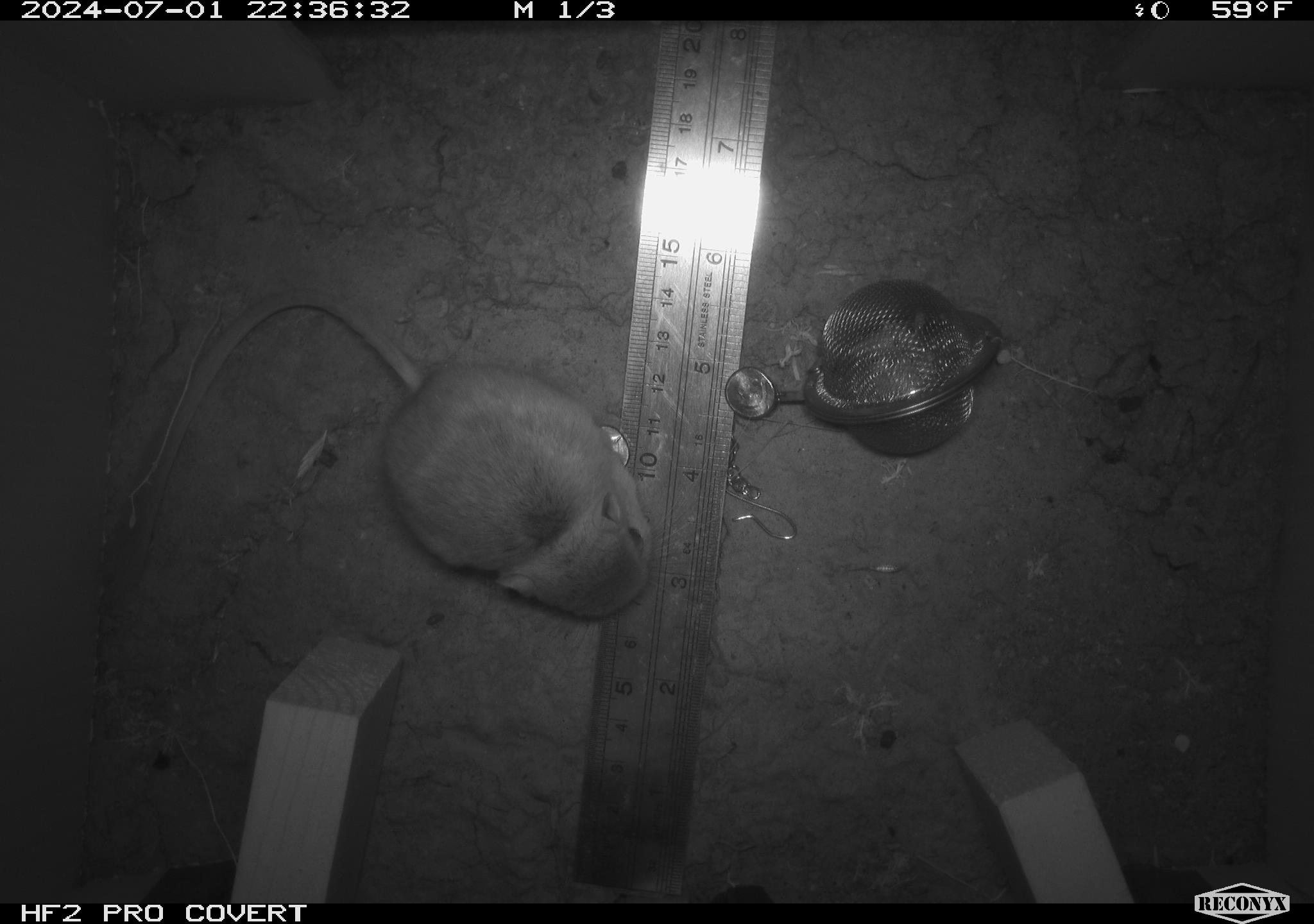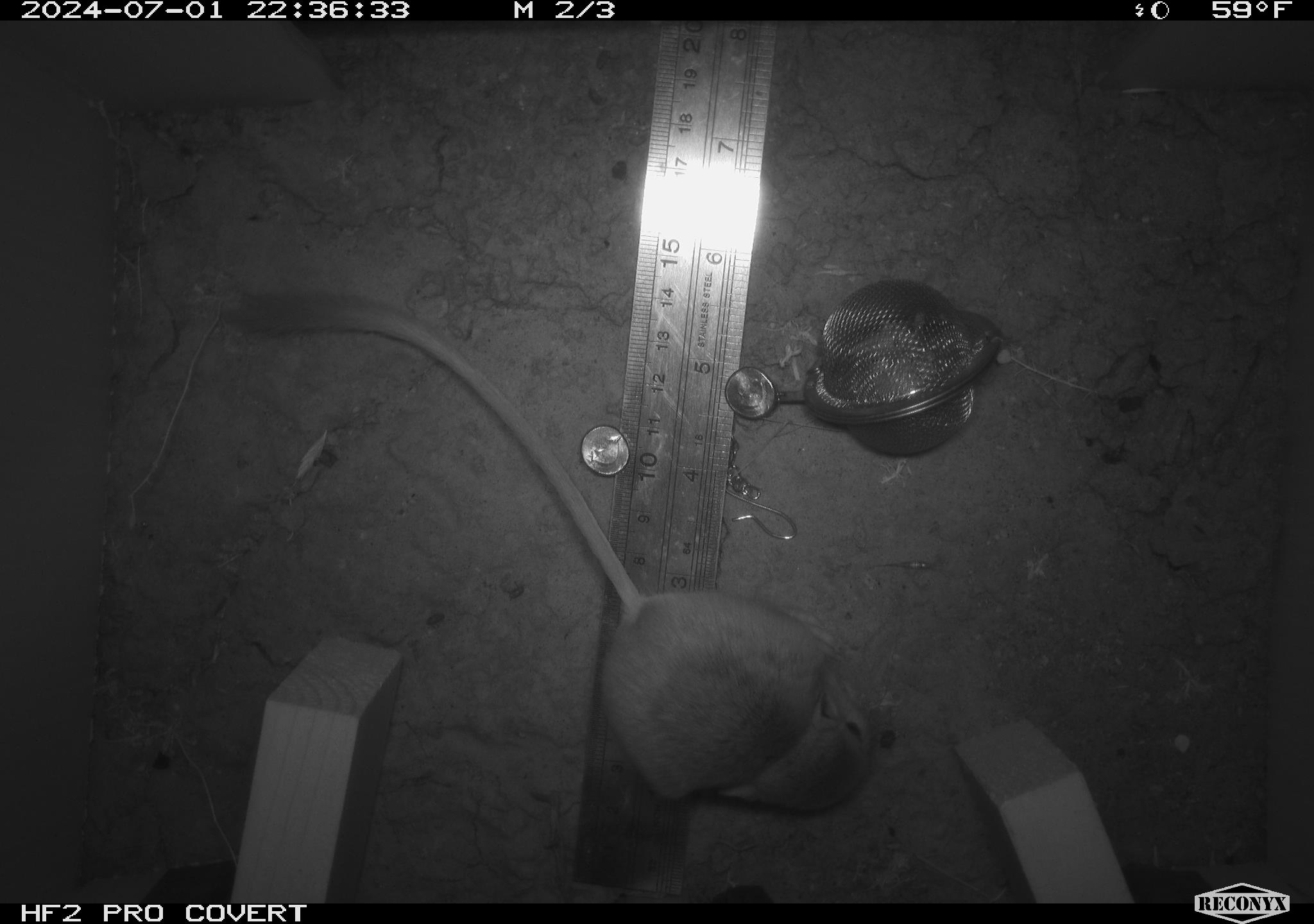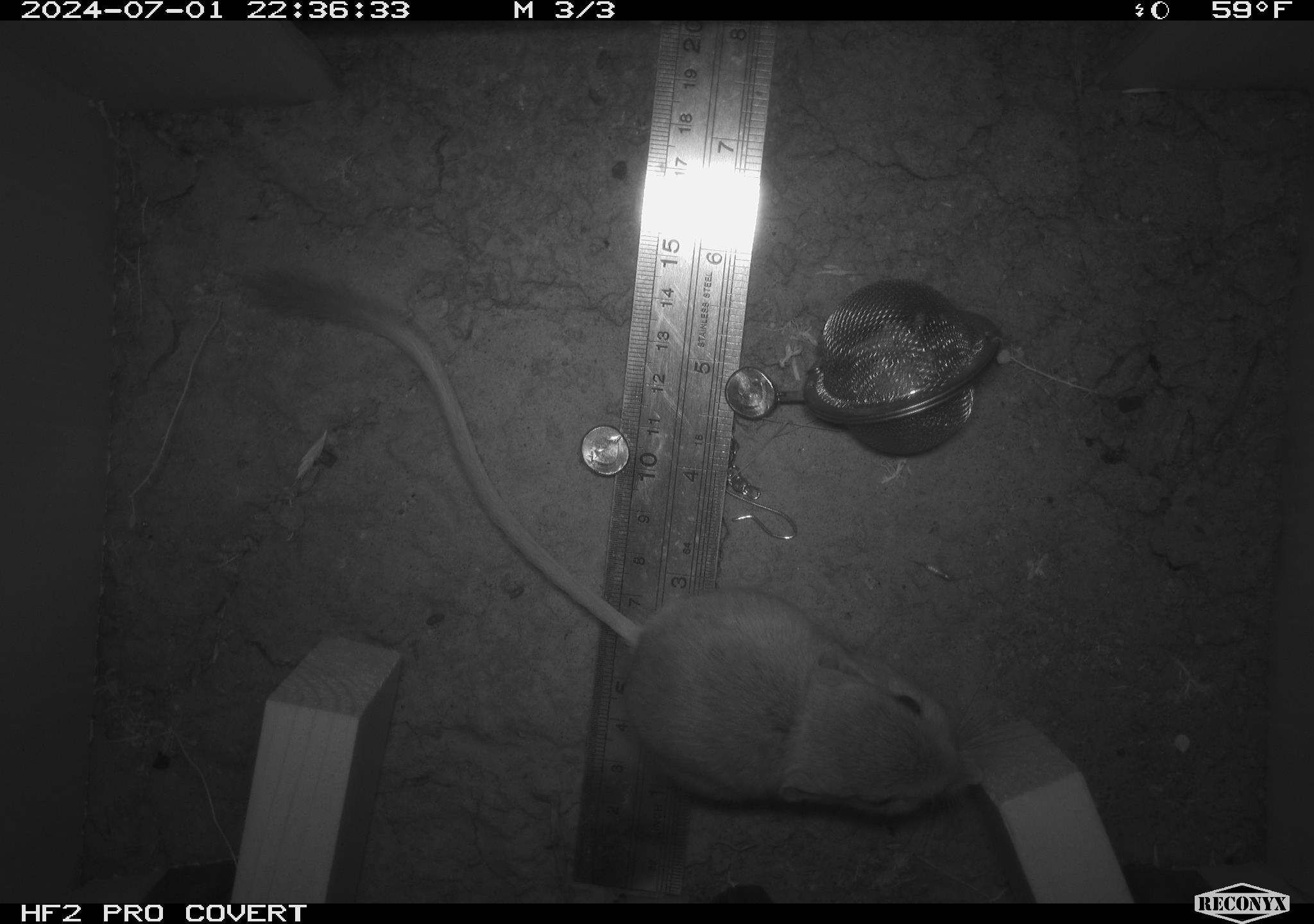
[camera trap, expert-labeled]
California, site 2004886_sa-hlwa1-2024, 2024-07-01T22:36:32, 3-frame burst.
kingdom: Animalia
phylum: Chordata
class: Mammalia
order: Rodentia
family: Heteromyidae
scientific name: Heteromyidae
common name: kangaroo rats and pocket mice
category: heteromyidae family